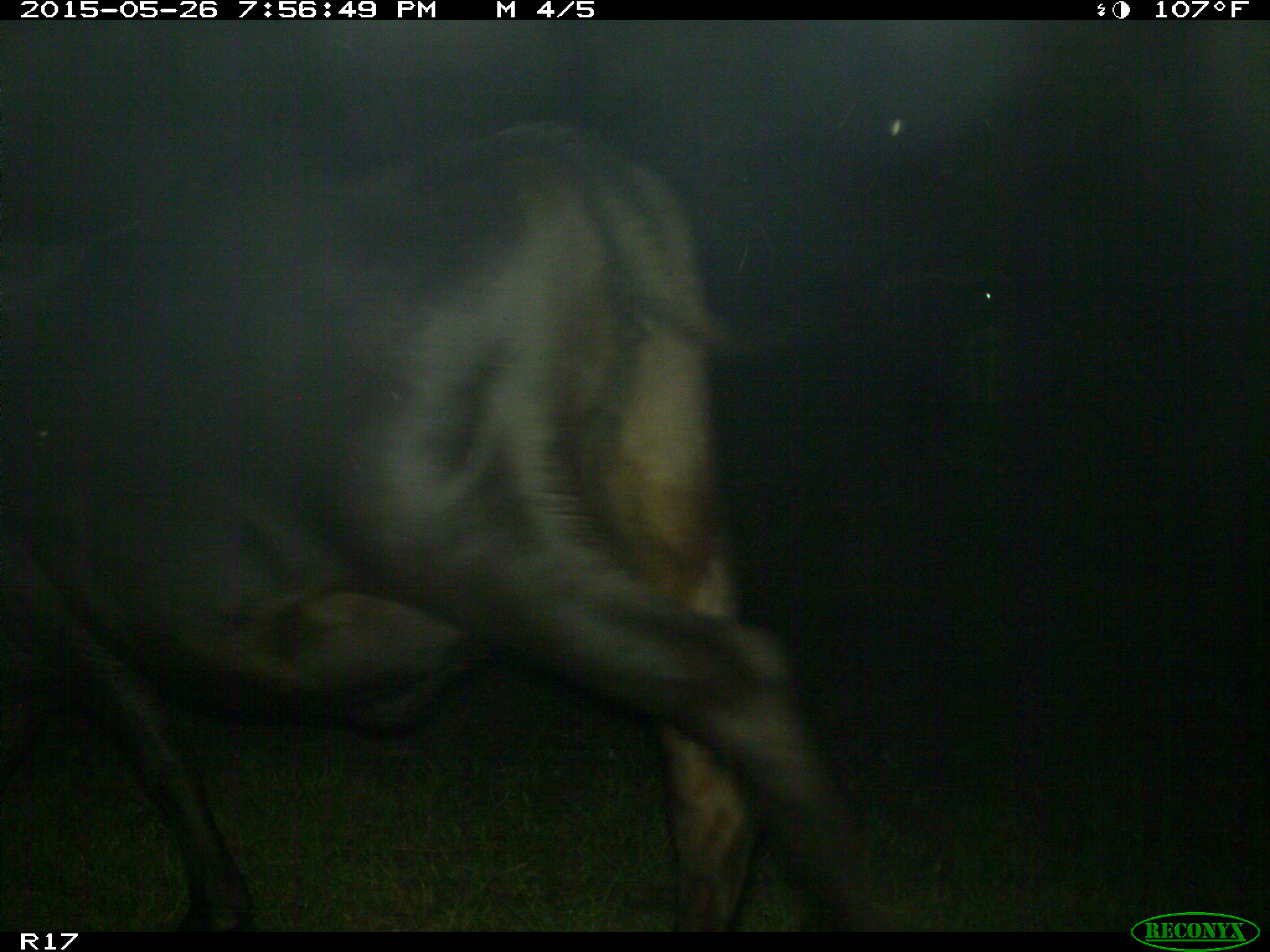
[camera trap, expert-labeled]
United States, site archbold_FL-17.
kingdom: Animalia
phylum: Chordata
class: Mammalia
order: Artiodactyla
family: Bovidae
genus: Bos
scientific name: Bos taurus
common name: domestic cow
Bos taurus (domestic cow).